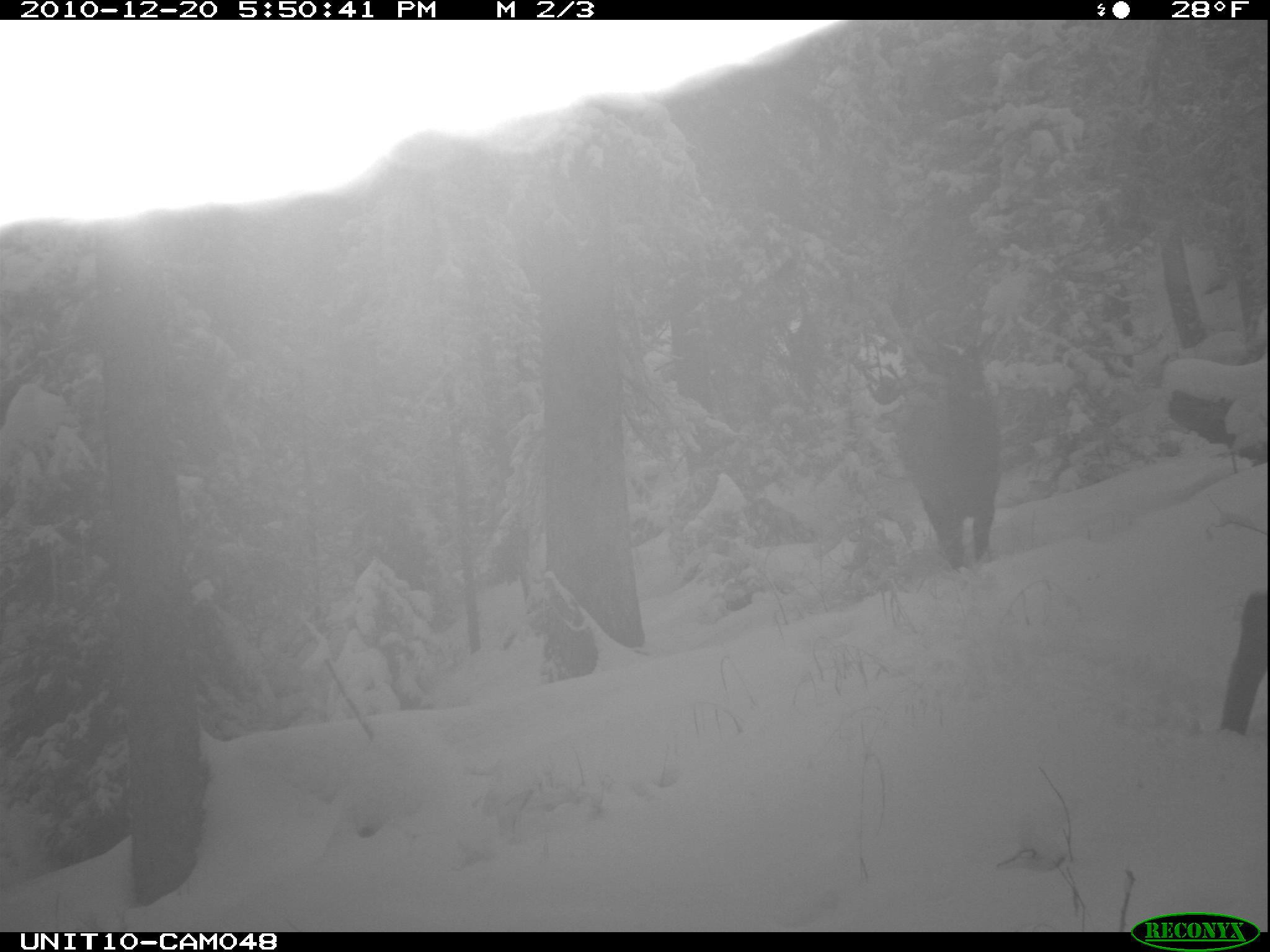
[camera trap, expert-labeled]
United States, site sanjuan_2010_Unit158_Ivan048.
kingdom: Animalia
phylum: Chordata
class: Mammalia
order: Artiodactyla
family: Cervidae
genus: Cervus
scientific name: Cervus elaphus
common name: red deer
Cervus elaphus (red deer).